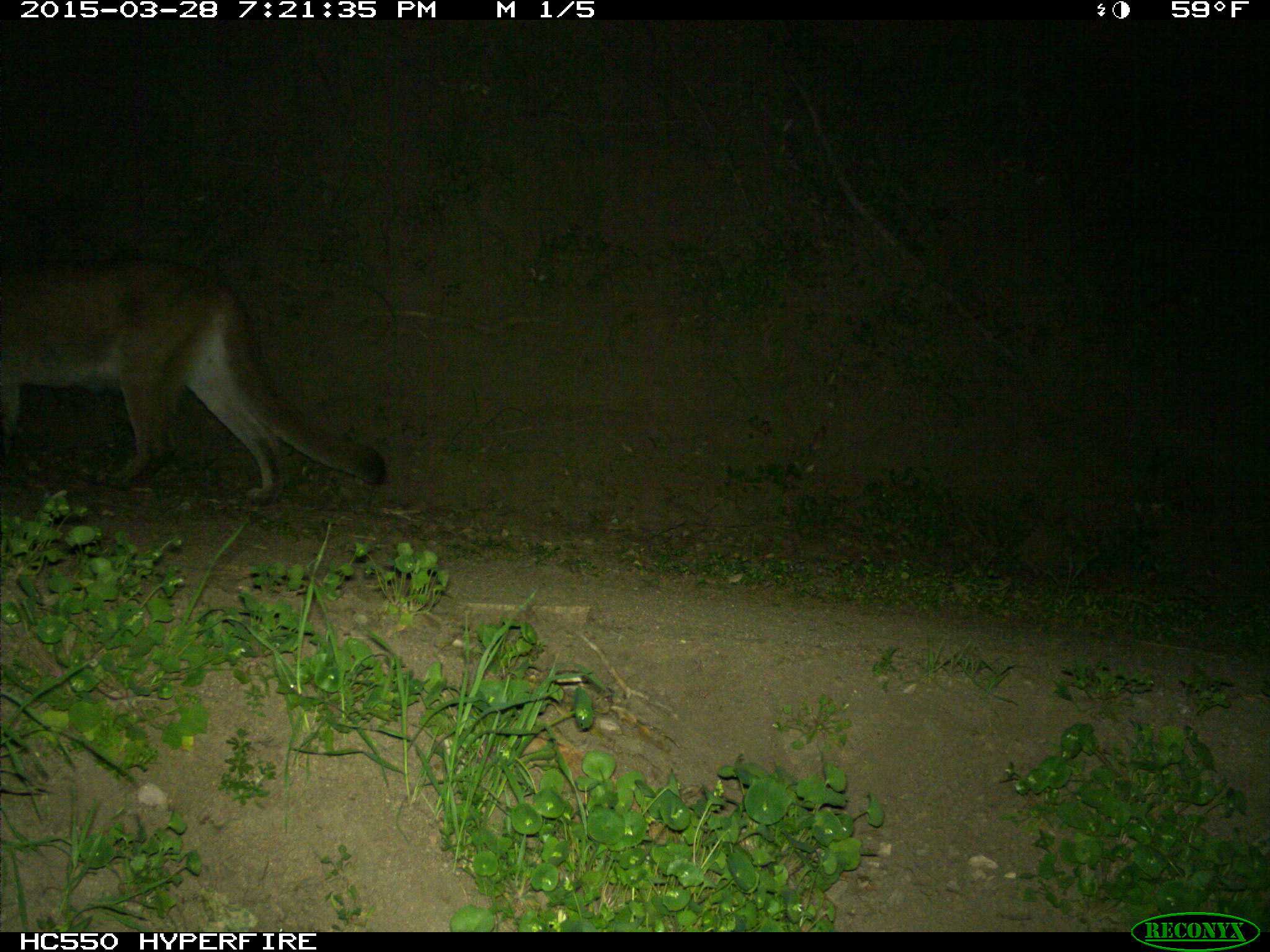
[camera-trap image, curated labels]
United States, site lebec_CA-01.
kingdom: Animalia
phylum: Chordata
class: Mammalia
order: Carnivora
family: Felidae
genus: Puma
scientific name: Puma concolor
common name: mountain lion